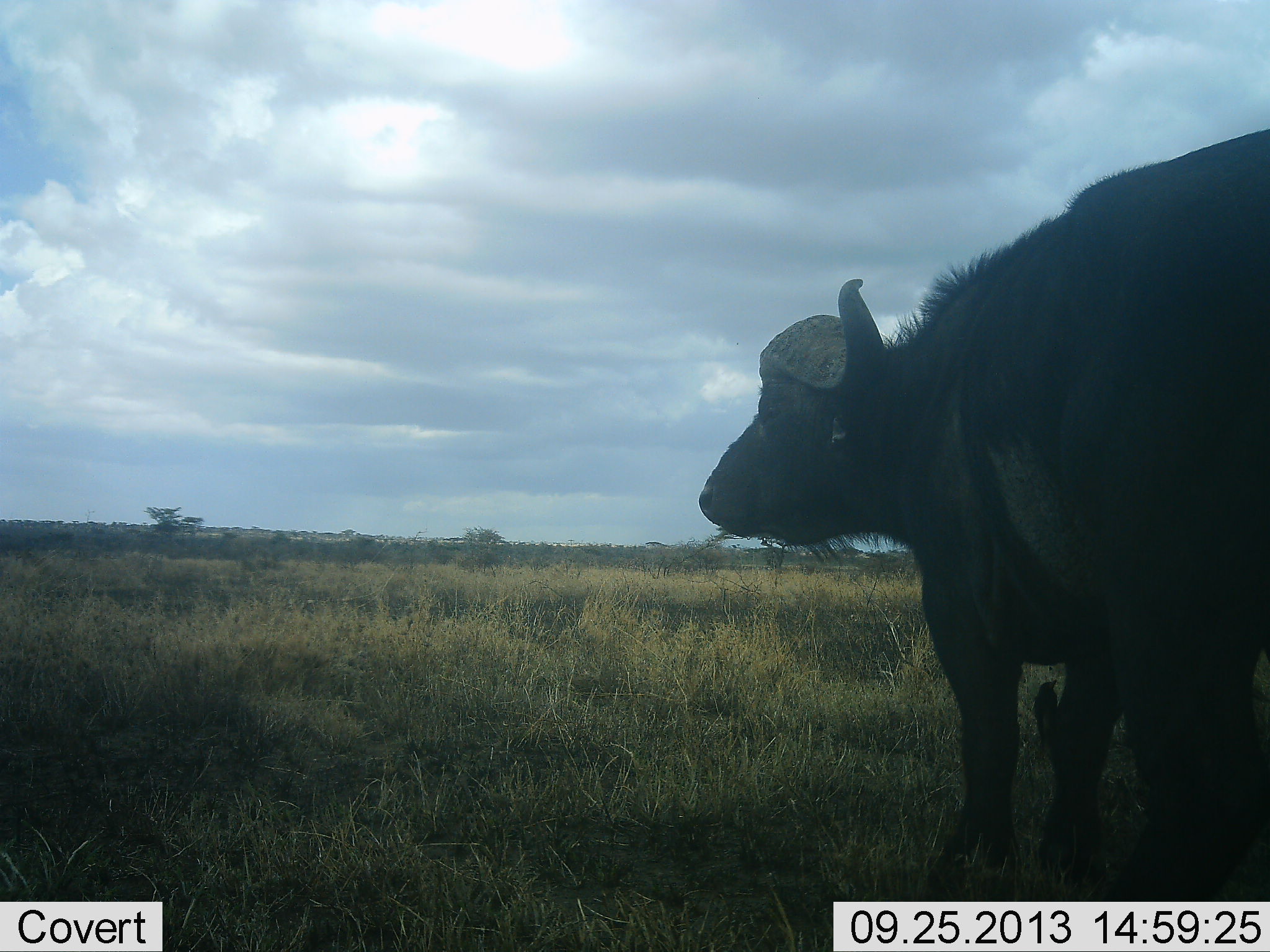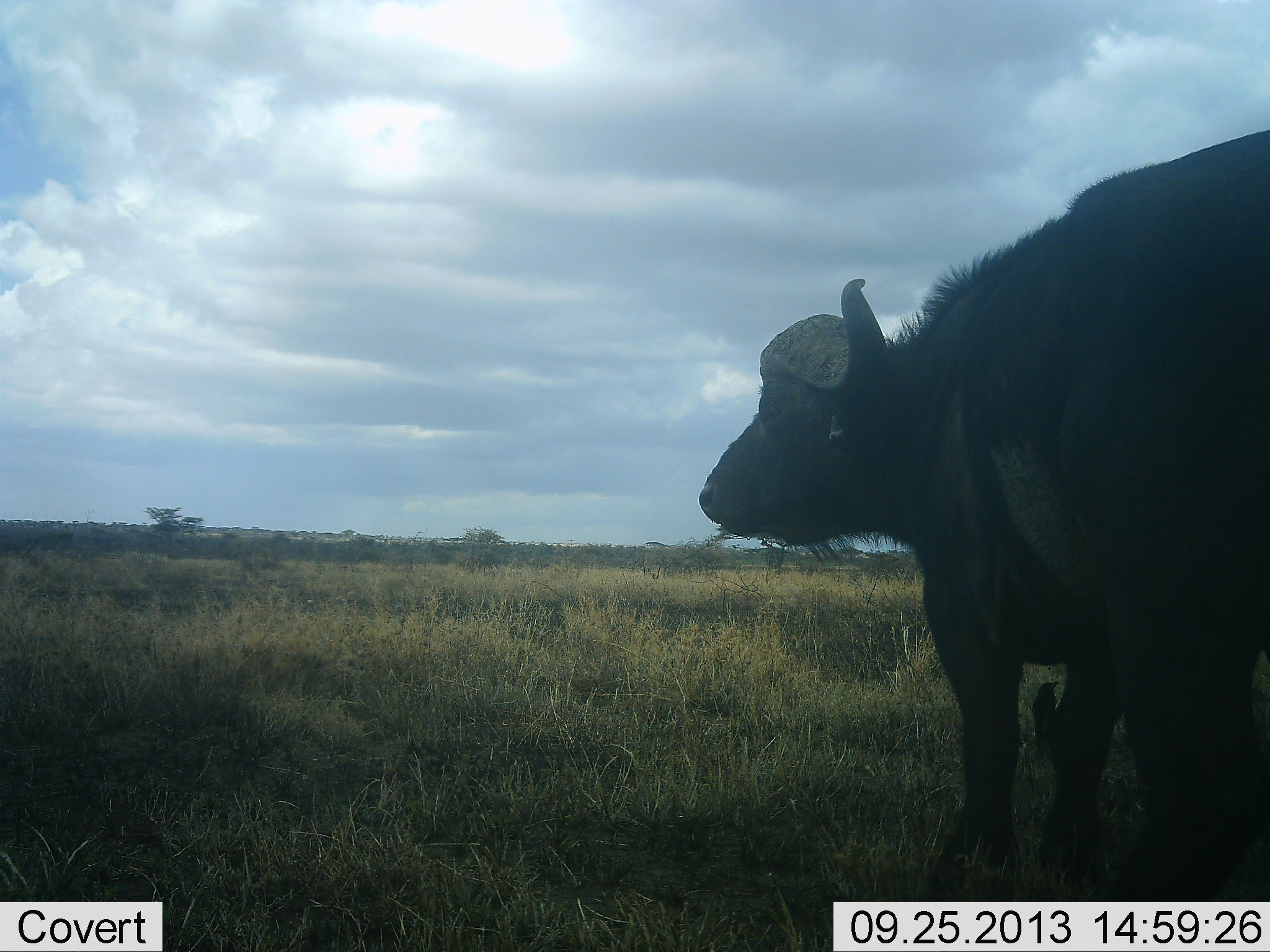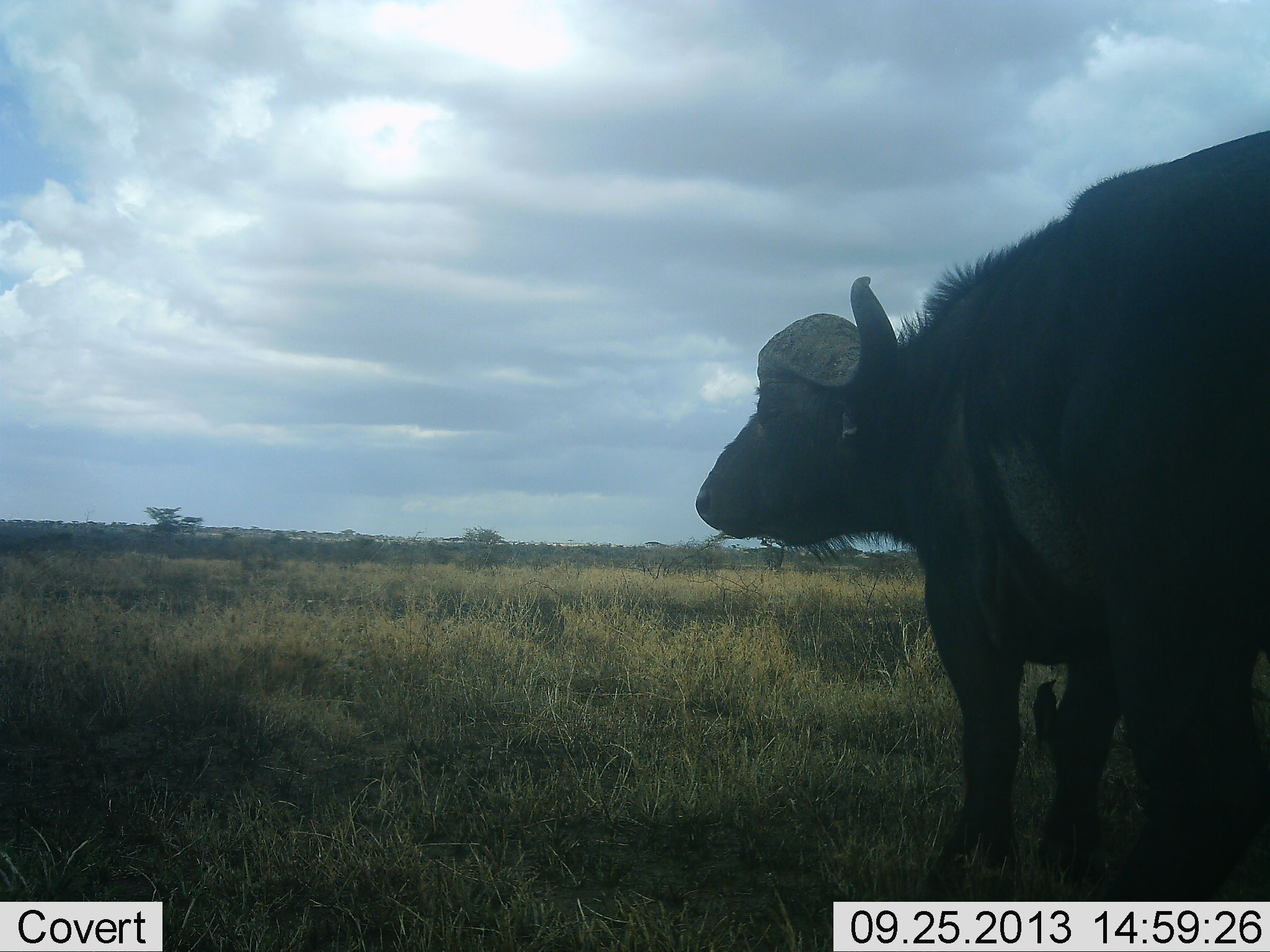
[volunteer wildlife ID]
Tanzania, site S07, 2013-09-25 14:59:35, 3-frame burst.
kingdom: Animalia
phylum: Chordata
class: Mammalia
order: Artiodactyla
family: Bovidae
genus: Syncerus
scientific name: Syncerus caffer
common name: cape buffalo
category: buffalo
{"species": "buffalo (cape buffalo) (Syncerus caffer)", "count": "1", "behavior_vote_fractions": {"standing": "95%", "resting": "0%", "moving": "0%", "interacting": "3%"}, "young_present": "0%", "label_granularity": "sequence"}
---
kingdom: Animalia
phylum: Chordata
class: Aves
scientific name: Aves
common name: bird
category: otherbird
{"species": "otherbird (bird) (Aves)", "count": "1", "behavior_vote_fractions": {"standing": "54%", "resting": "17%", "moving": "0%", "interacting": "21%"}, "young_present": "0%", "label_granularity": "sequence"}